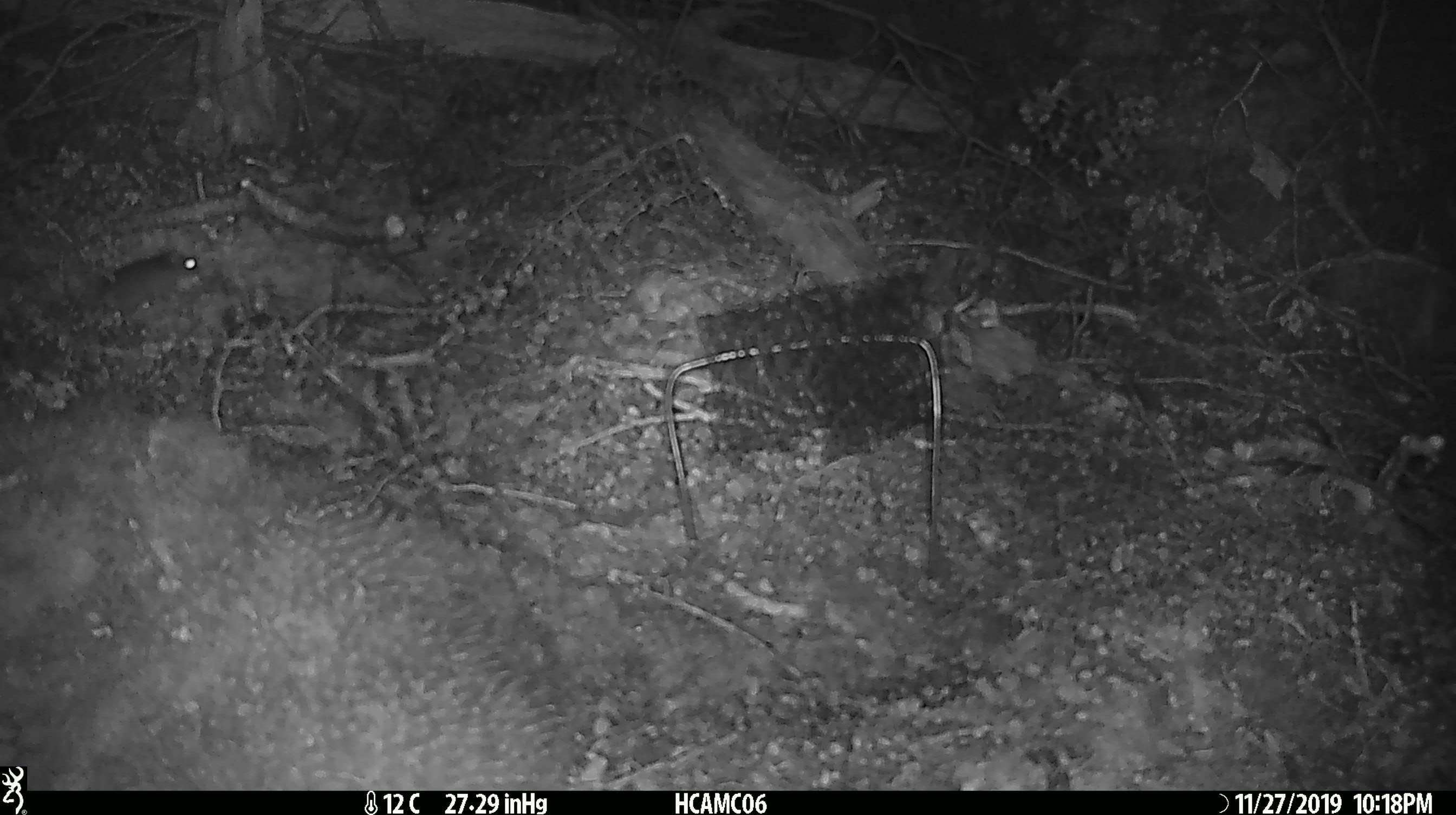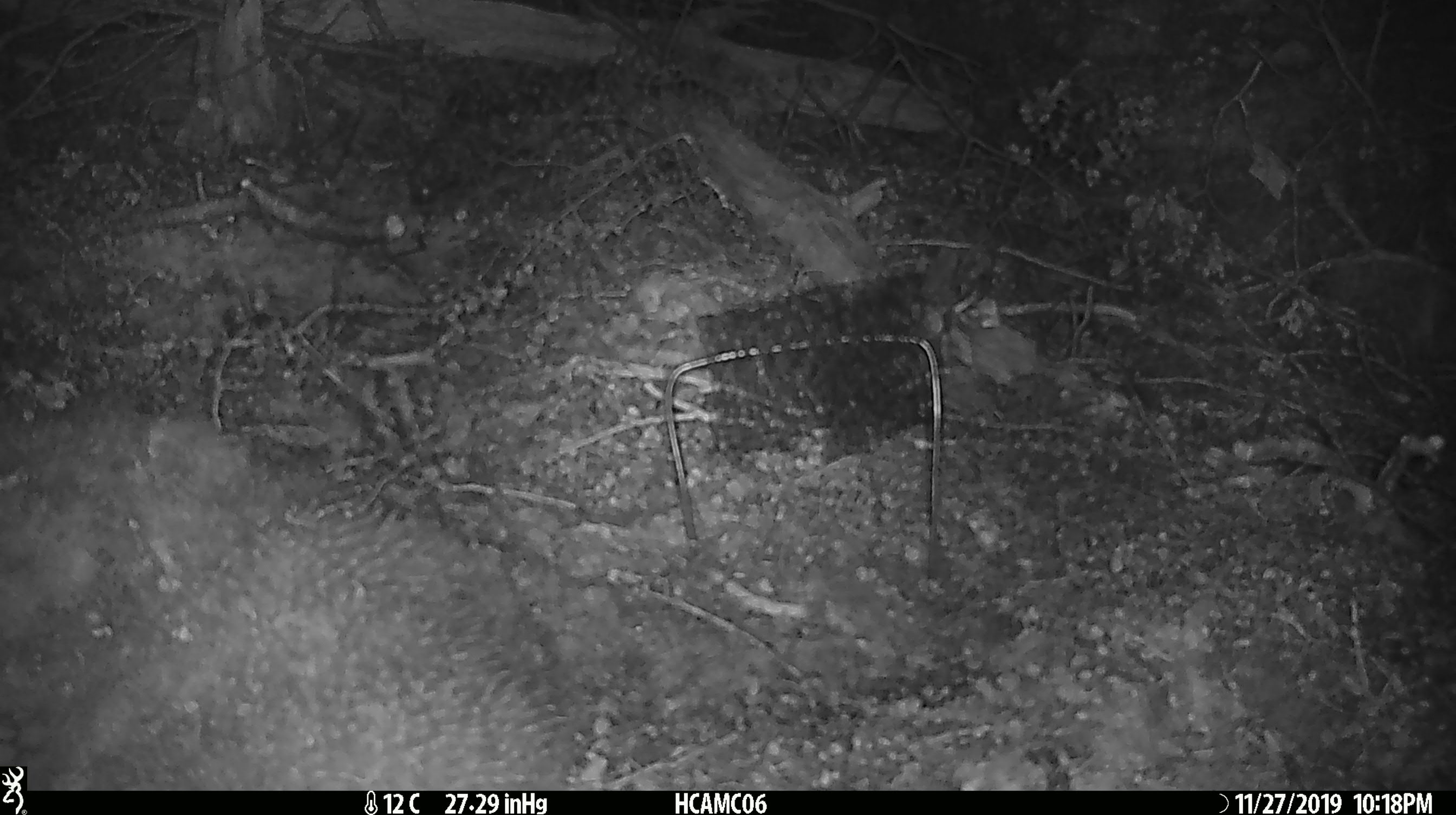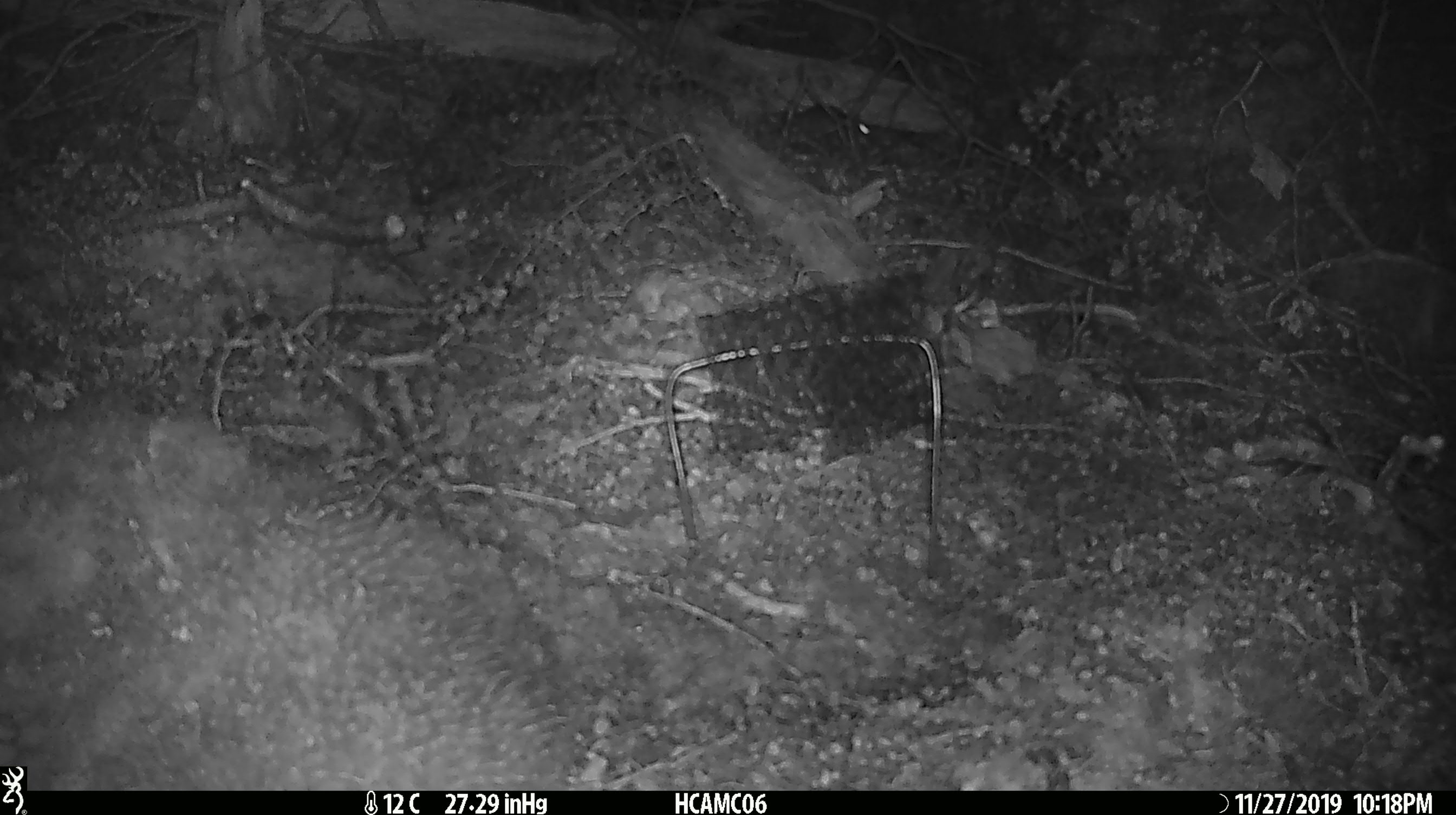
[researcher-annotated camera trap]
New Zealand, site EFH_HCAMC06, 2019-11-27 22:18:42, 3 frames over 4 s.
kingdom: Animalia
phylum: Chordata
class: Mammalia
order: Rodentia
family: Muridae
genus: Mus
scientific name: Mus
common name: mouse